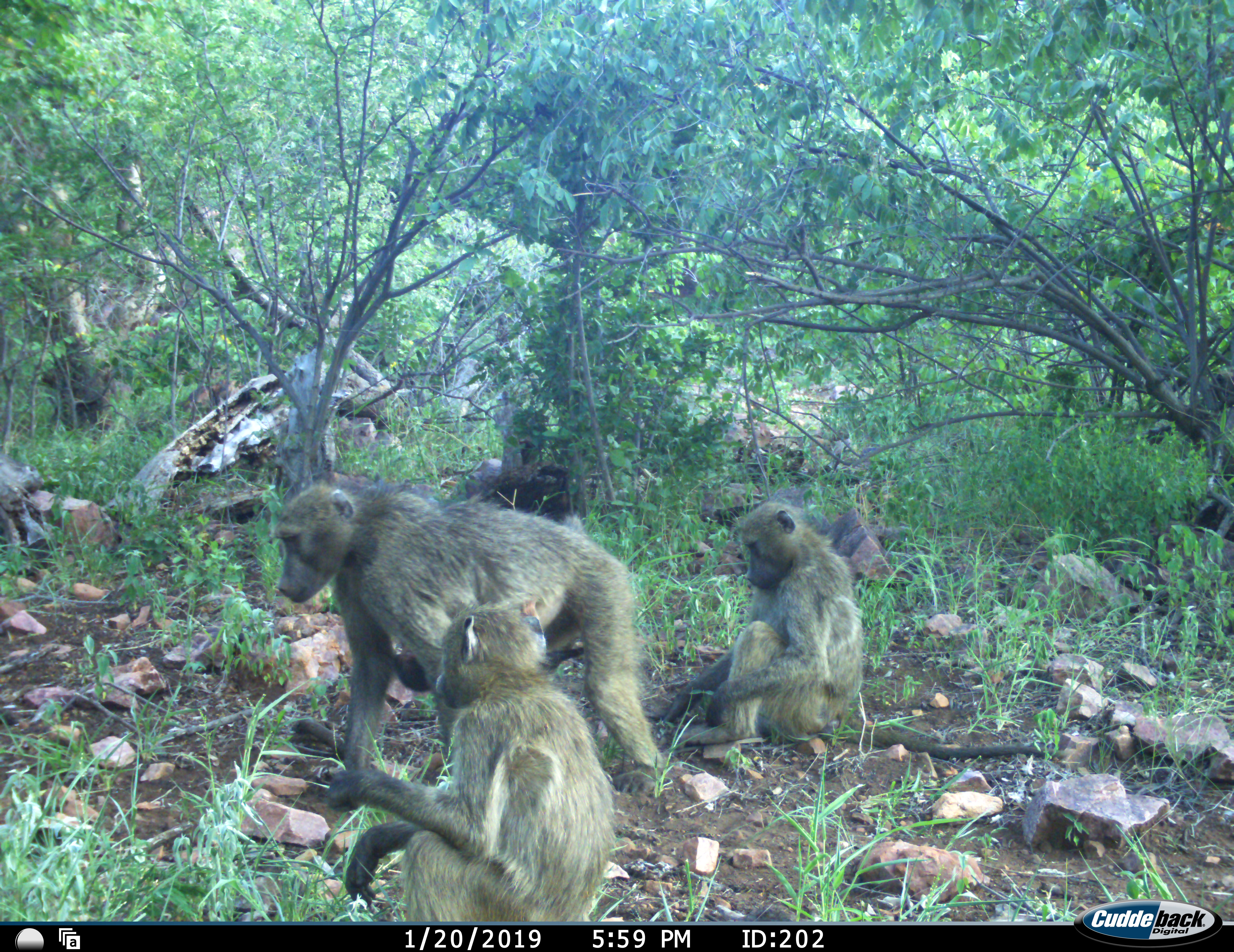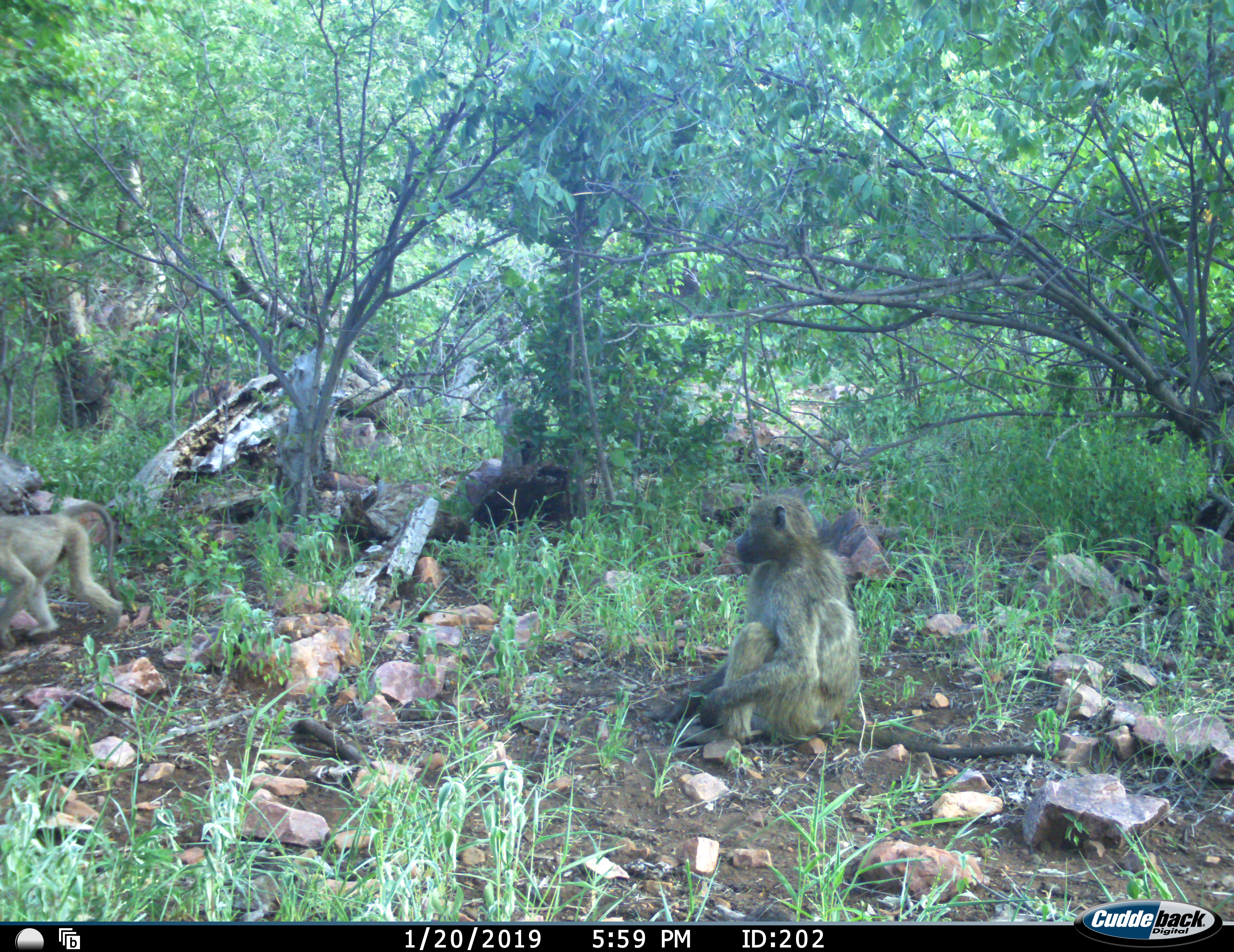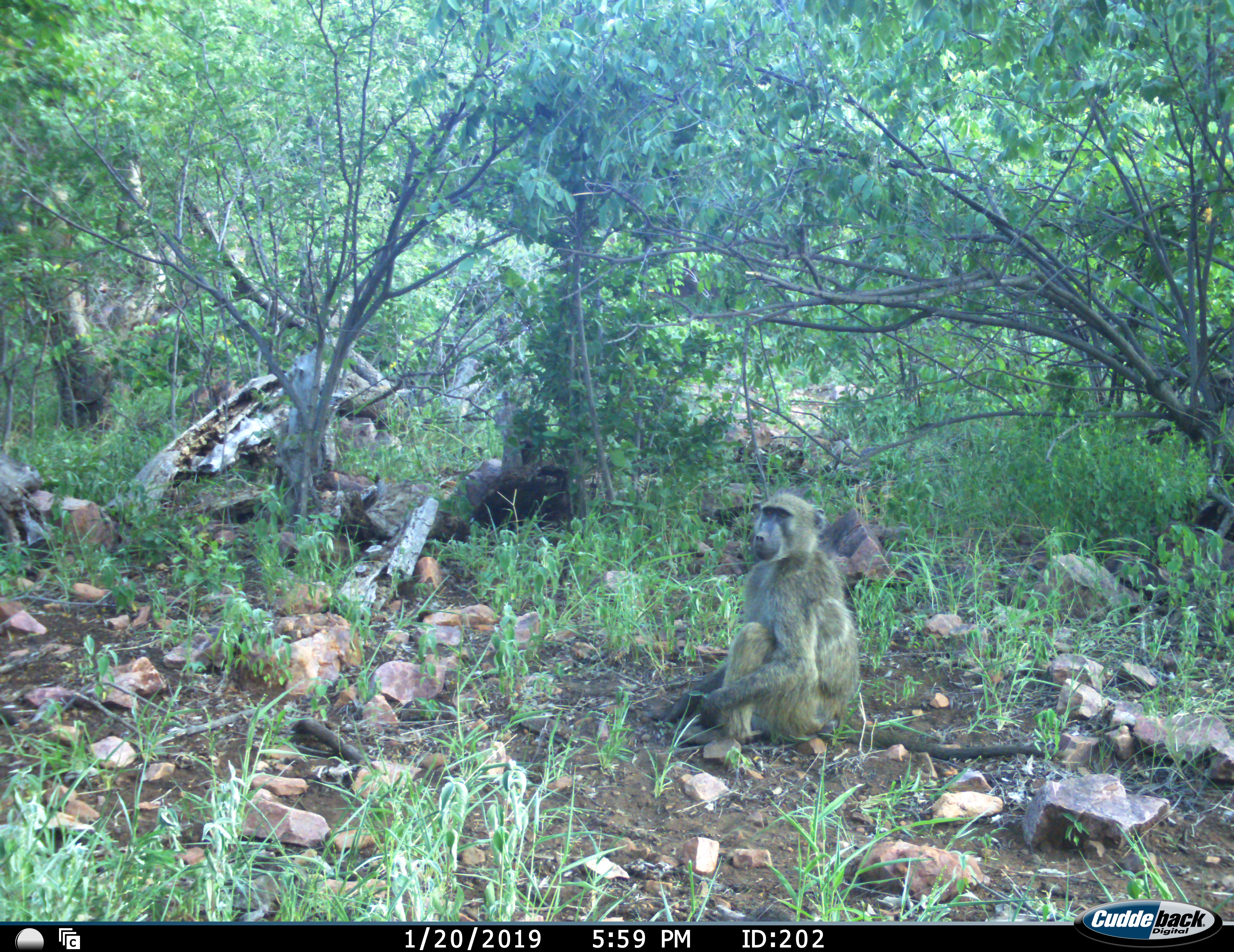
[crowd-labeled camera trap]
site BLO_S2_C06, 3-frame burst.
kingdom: Animalia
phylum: Chordata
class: Mammalia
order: Primates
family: Cercopithecidae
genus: Papio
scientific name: Papio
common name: baboon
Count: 3.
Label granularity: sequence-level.